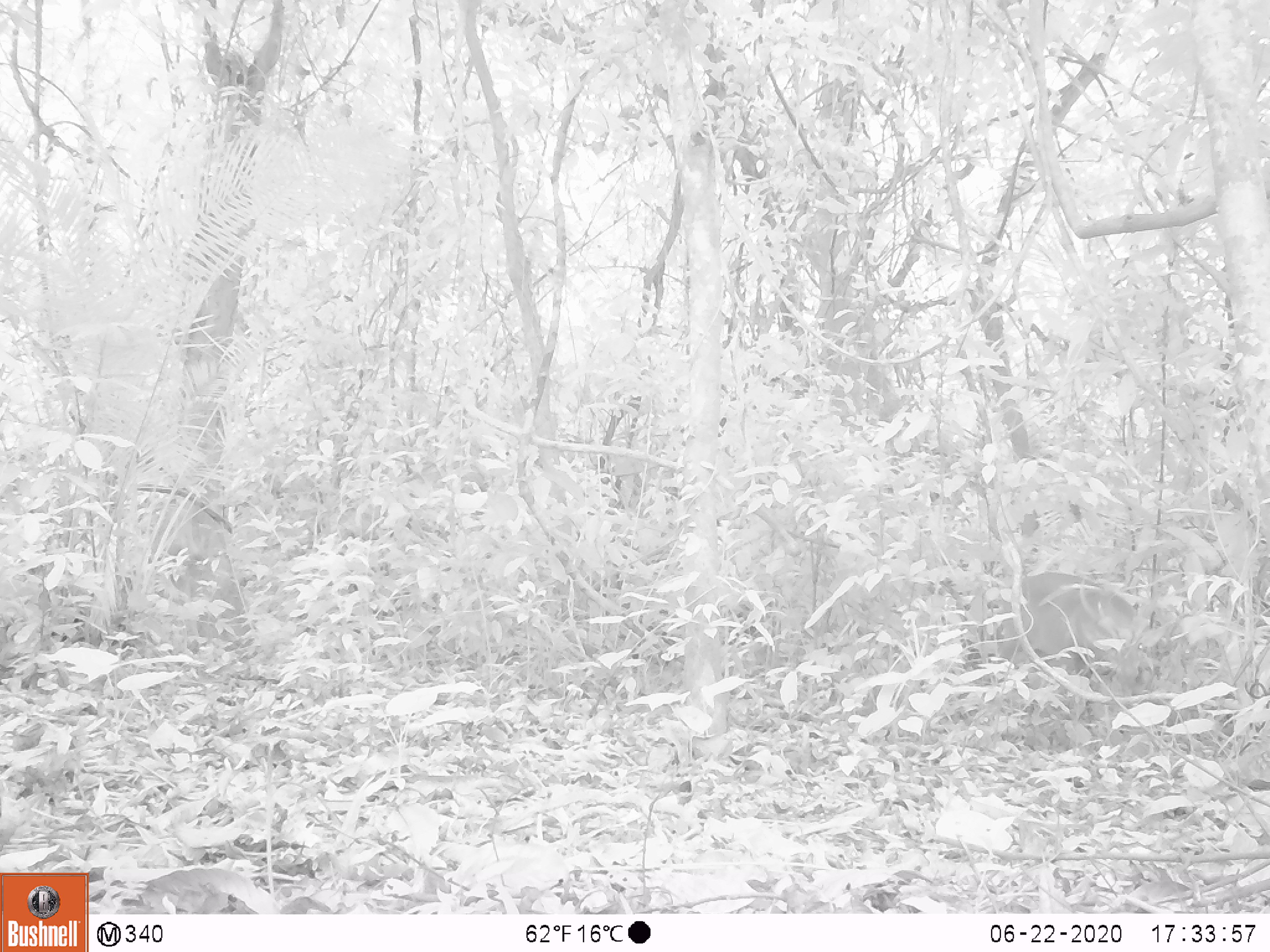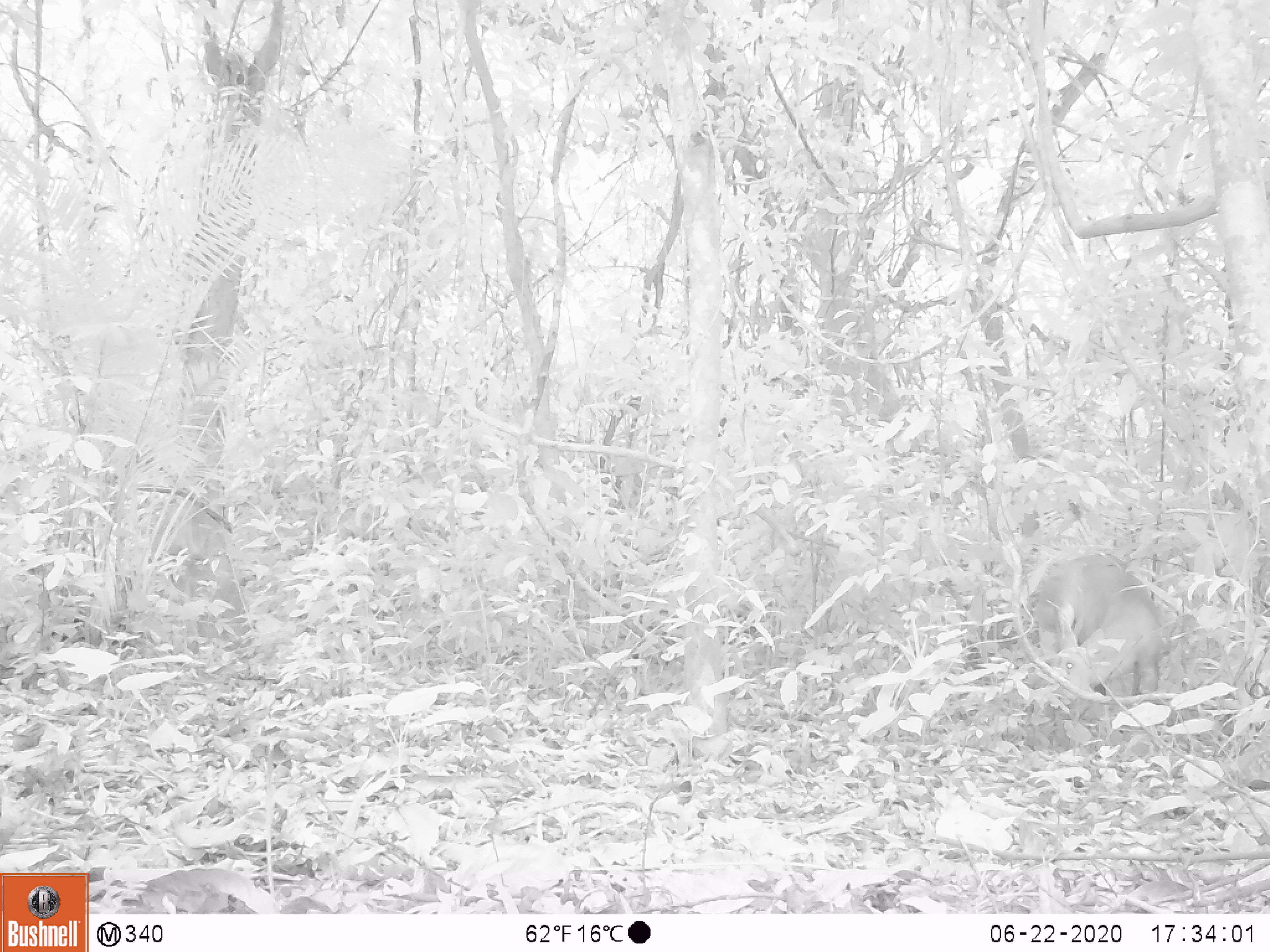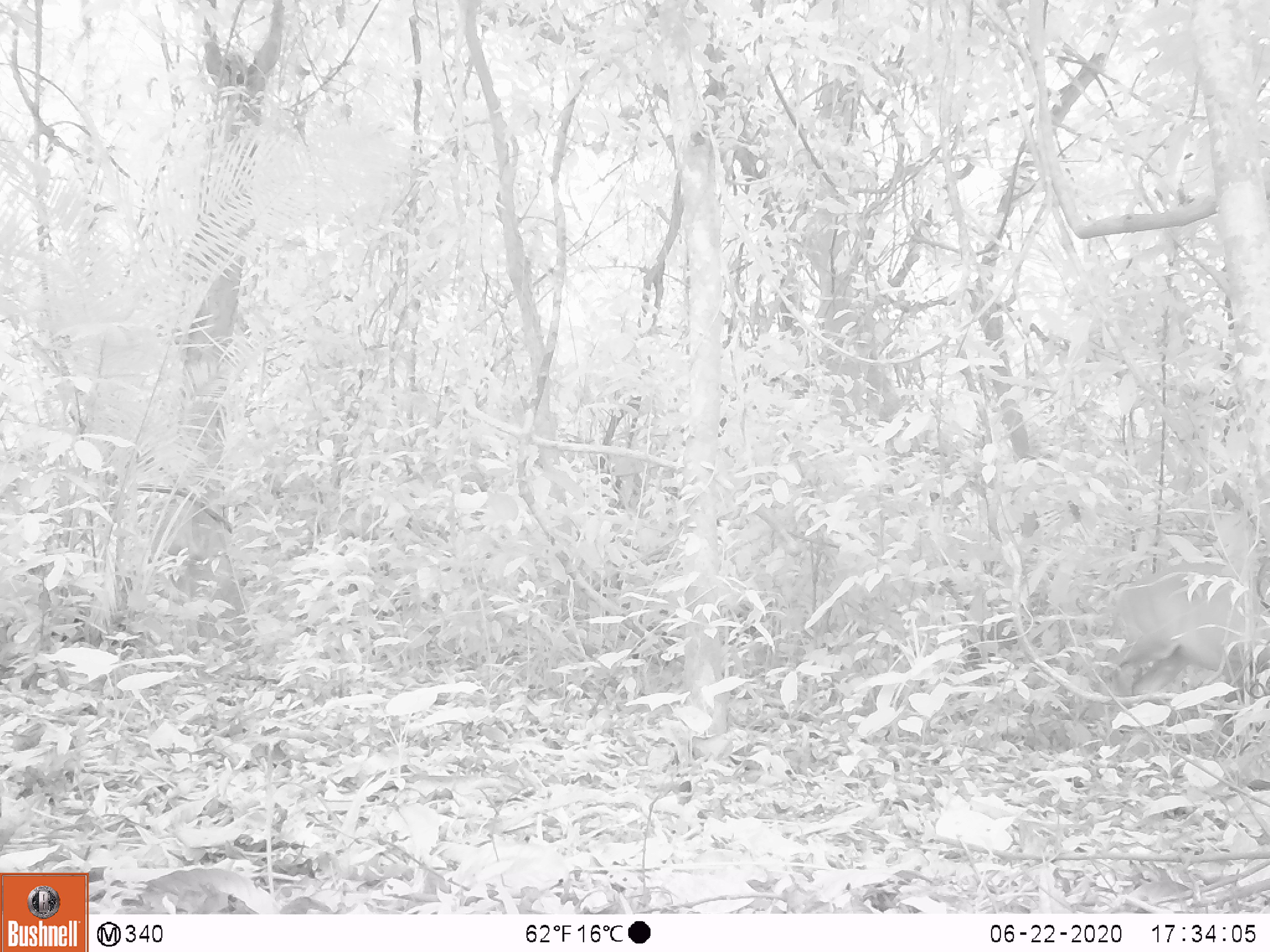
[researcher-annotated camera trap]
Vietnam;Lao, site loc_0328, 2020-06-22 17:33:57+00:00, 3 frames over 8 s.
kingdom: Animalia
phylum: Chordata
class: Mammalia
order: Artiodactyla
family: Cervidae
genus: Muntiacus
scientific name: Muntiacus vuquangensis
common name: large-antlered muntjac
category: large antlered muntjac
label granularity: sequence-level